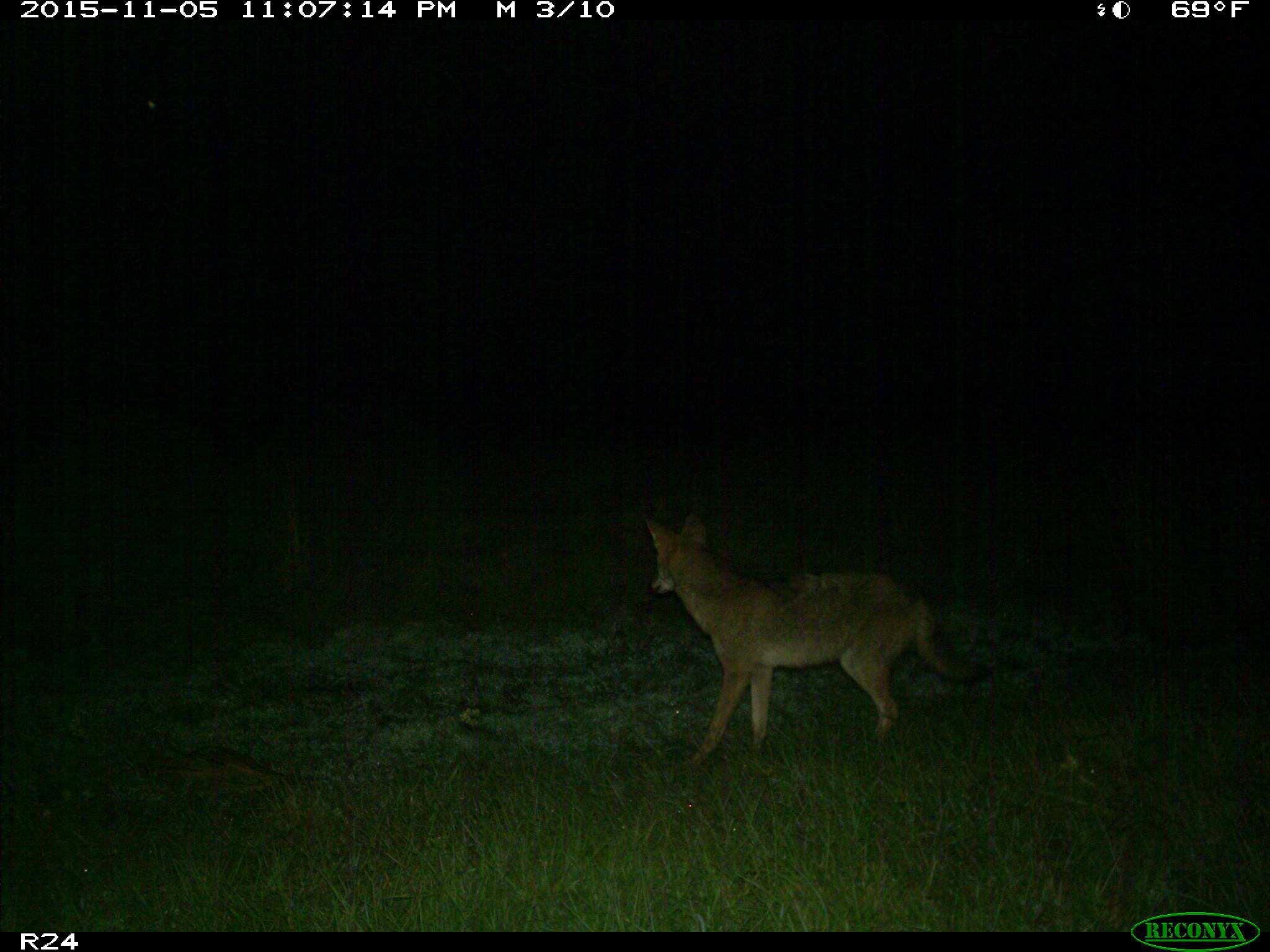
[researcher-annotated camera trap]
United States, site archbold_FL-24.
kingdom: Animalia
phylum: Chordata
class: Mammalia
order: Carnivora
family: Canidae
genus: Canis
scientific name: Canis latrans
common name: coyote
Canis latrans (coyote).